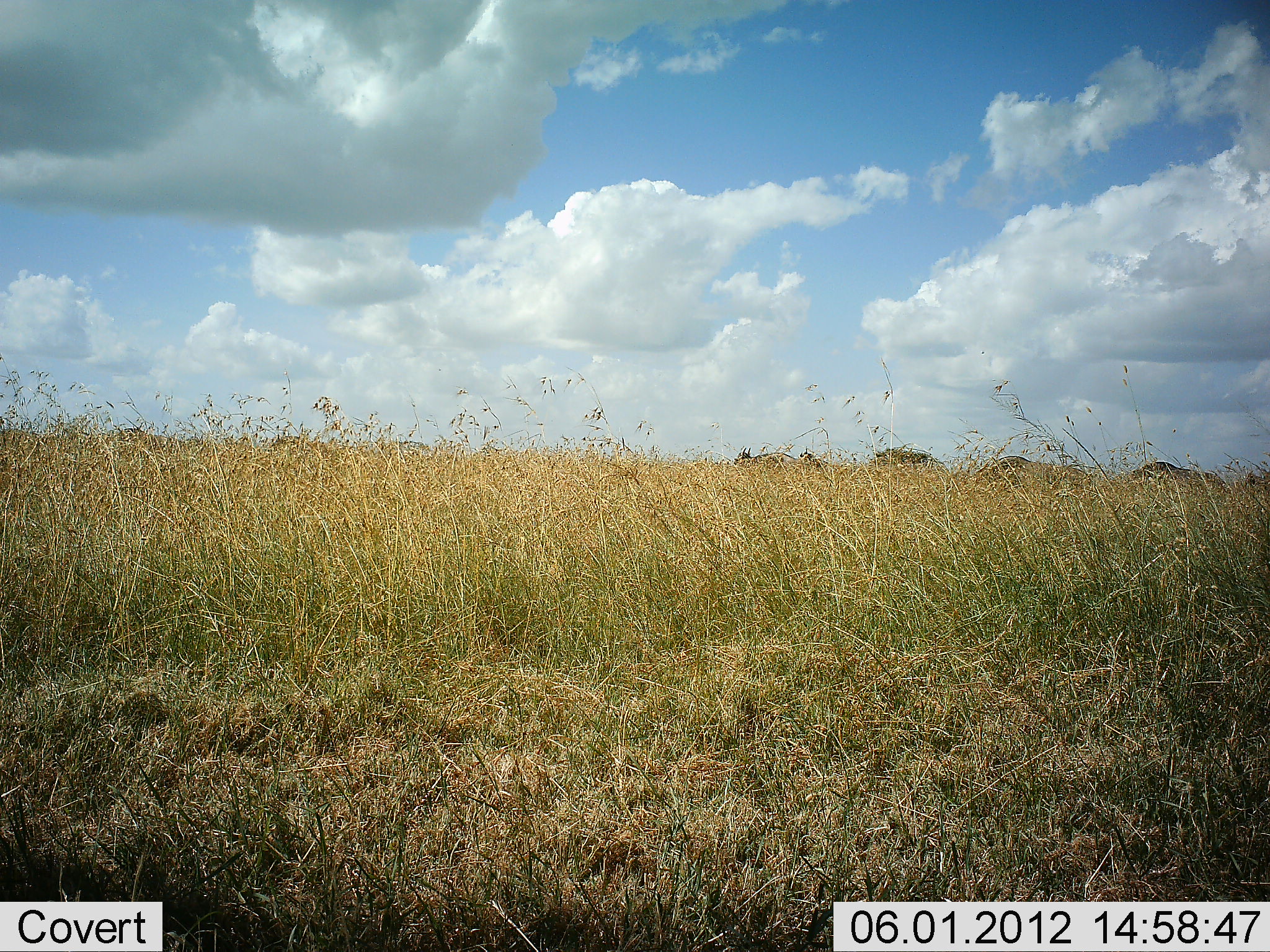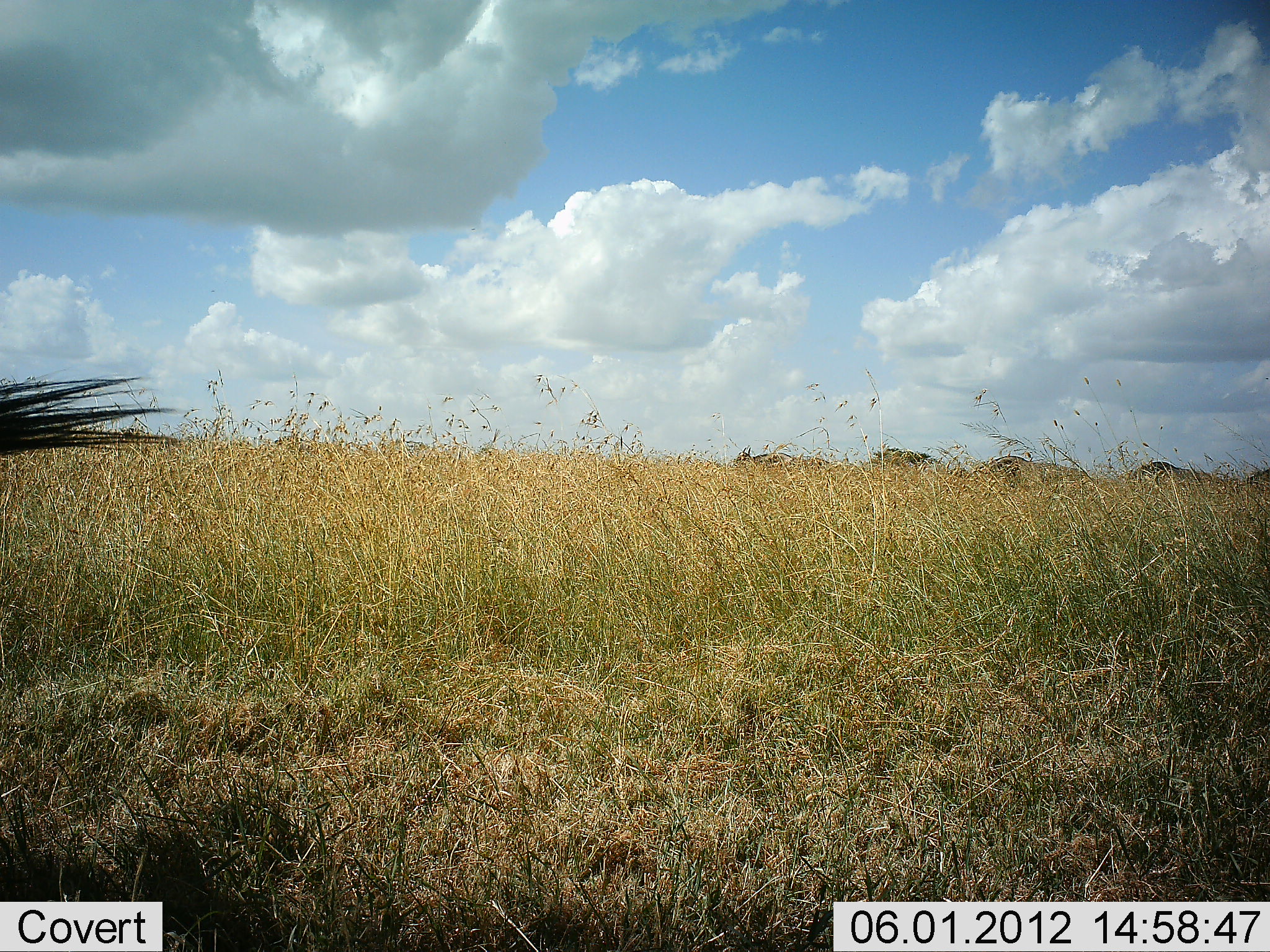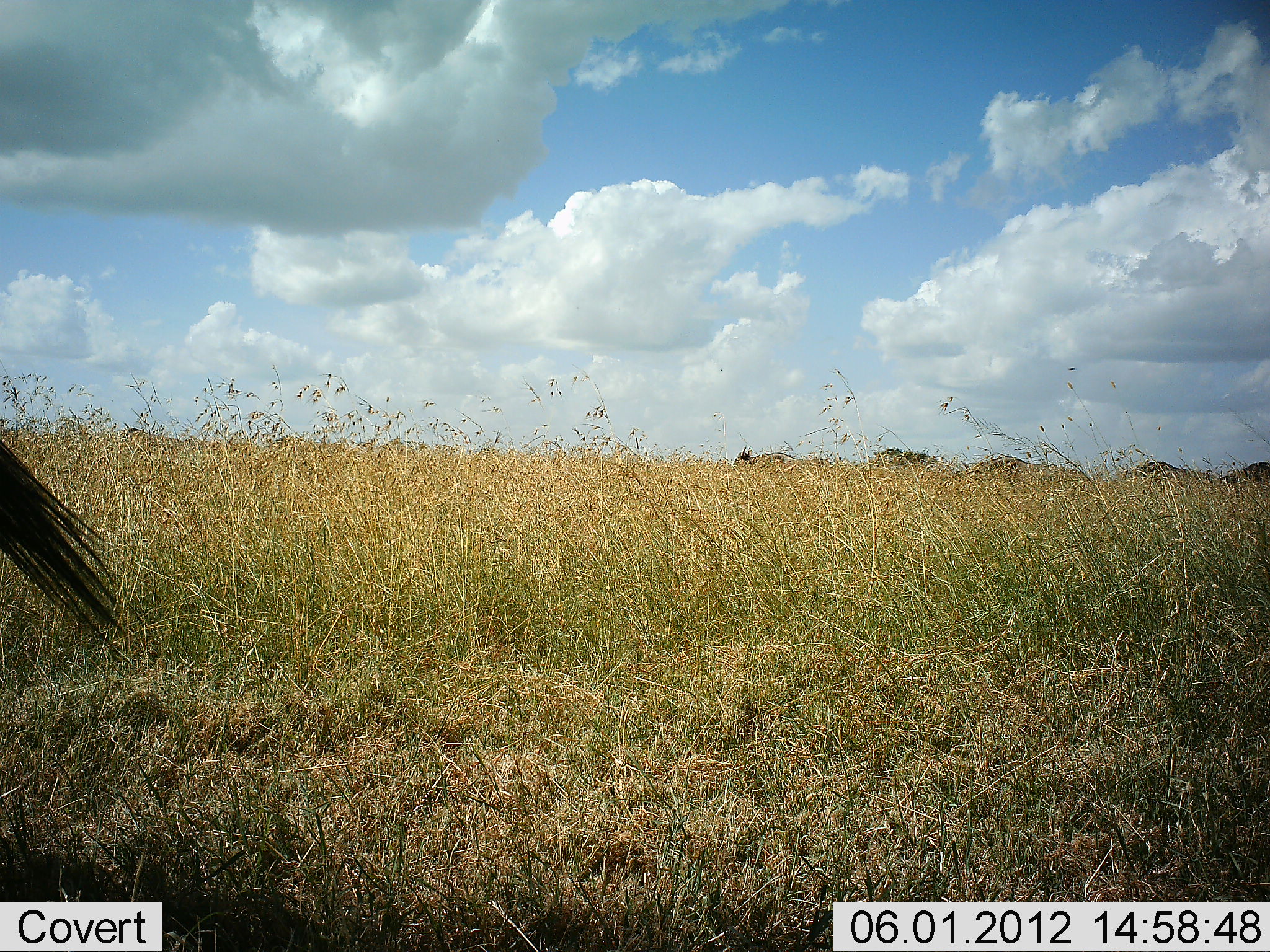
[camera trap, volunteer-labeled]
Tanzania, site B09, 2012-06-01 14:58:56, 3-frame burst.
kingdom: Animalia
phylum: Chordata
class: Mammalia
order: Artiodactyla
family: Bovidae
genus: Connochaetes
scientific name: Connochaetes taurinus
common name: blue wildebeest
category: wildebeest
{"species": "wildebeest (blue wildebeest) (Connochaetes taurinus)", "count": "6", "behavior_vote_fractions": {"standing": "58%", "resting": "8%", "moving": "33%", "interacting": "0%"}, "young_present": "0%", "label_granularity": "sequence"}